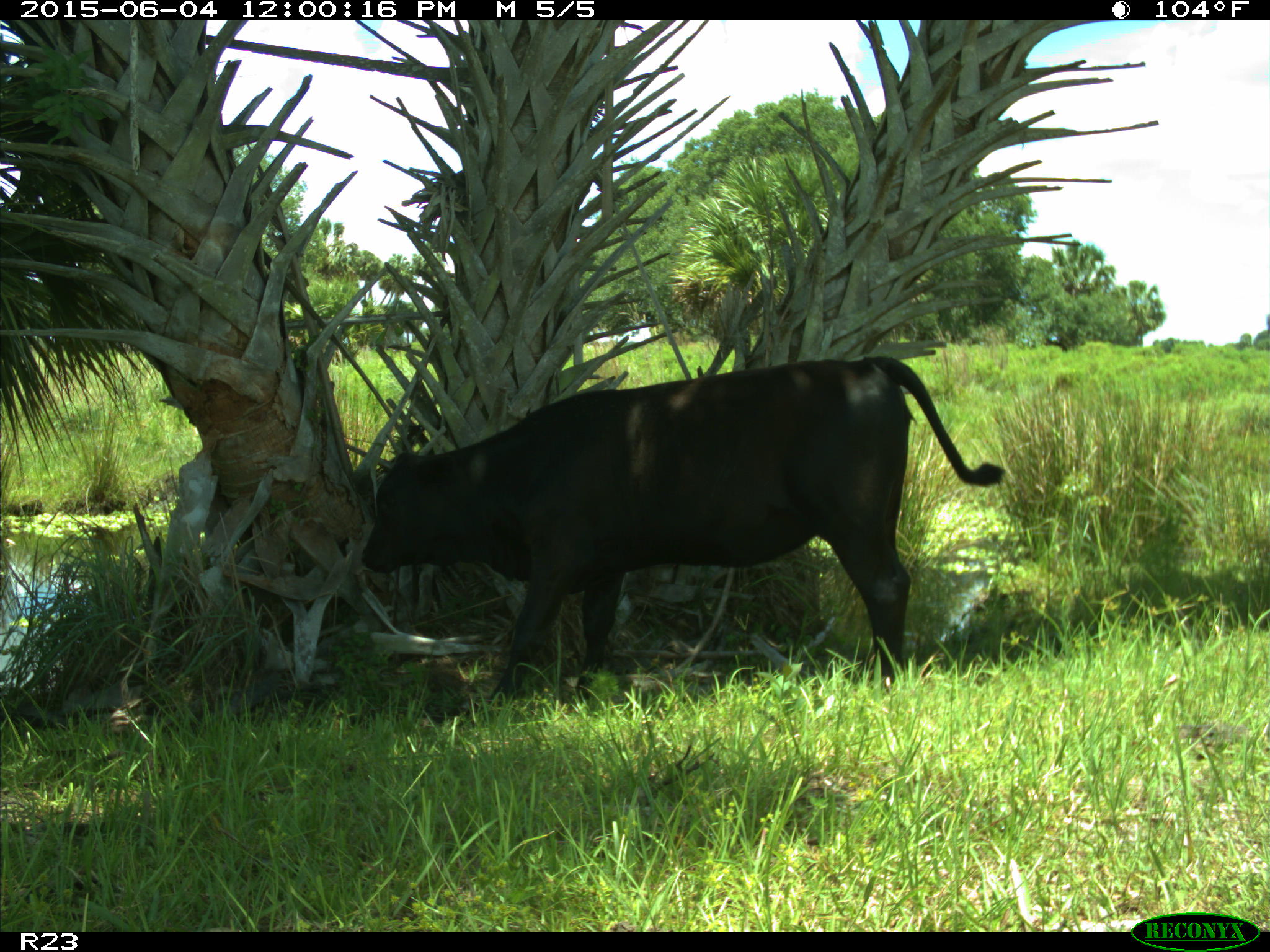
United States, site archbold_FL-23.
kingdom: Animalia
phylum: Chordata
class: Mammalia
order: Artiodactyla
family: Bovidae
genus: Bos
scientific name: Bos taurus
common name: domestic cow